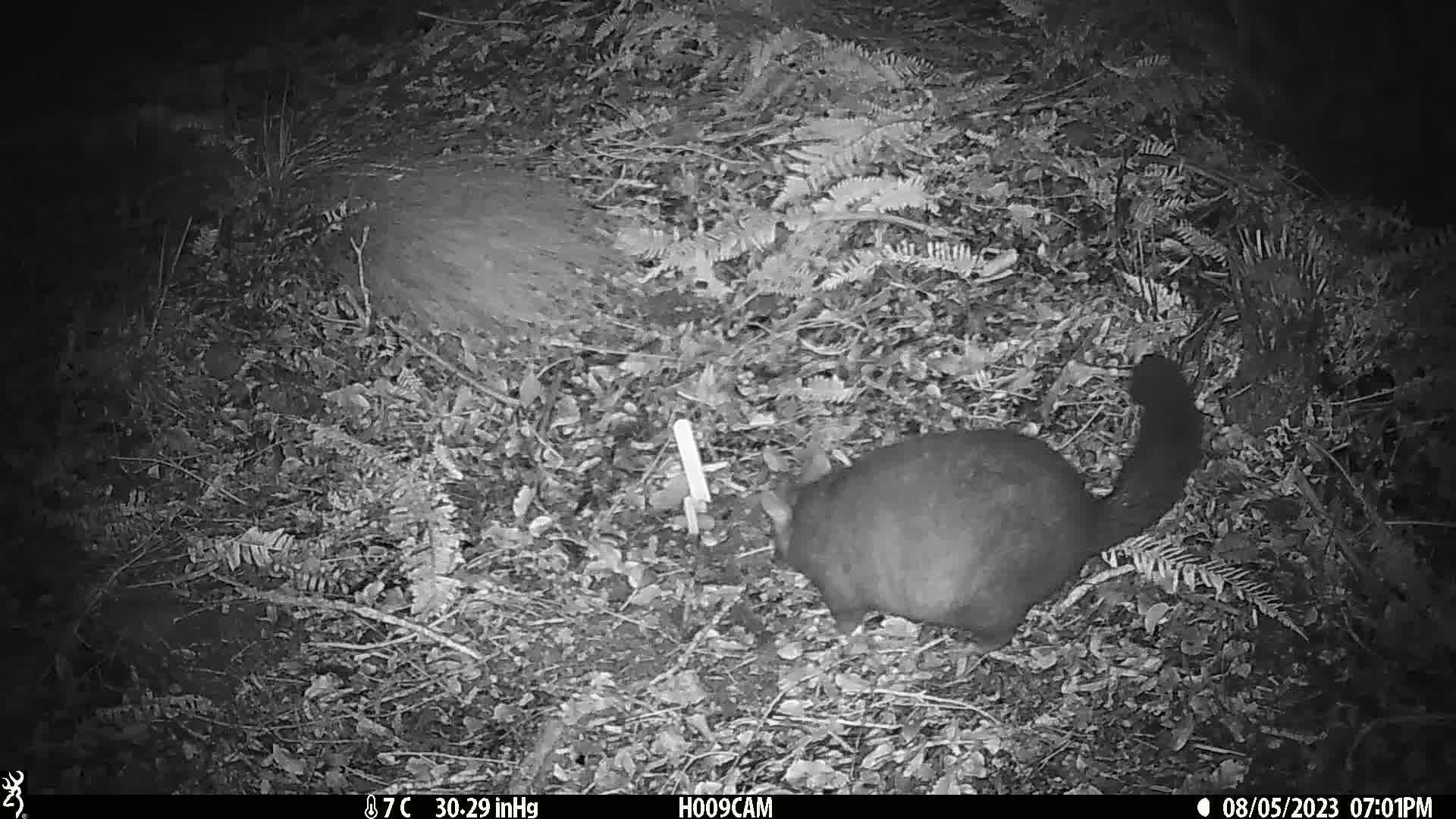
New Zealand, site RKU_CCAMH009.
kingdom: Animalia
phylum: Chordata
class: Mammalia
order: Diprotodontia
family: Phalangeridae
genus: Trichosurus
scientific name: Trichosurus vulpecula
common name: common brushtail possum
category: possum